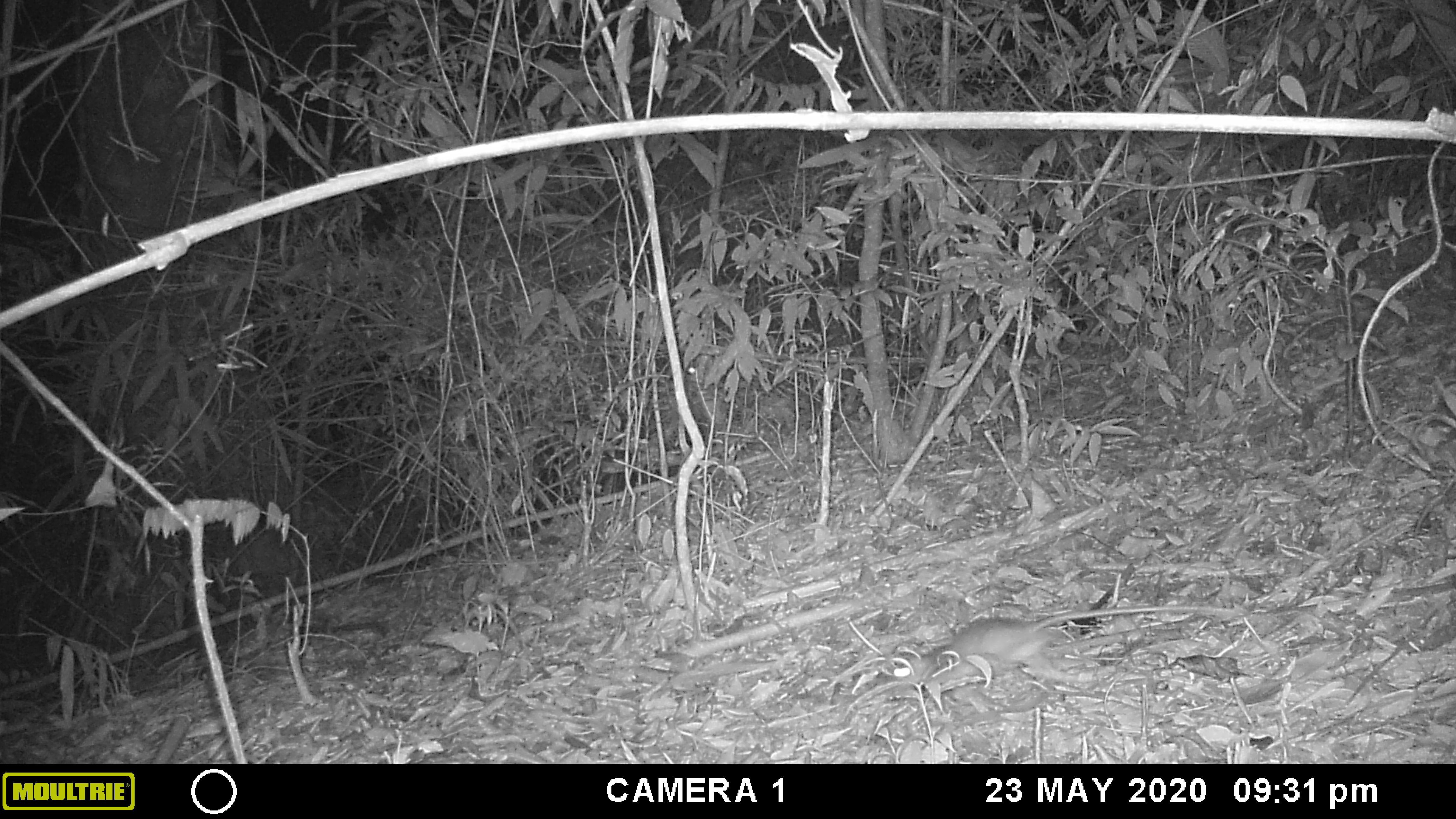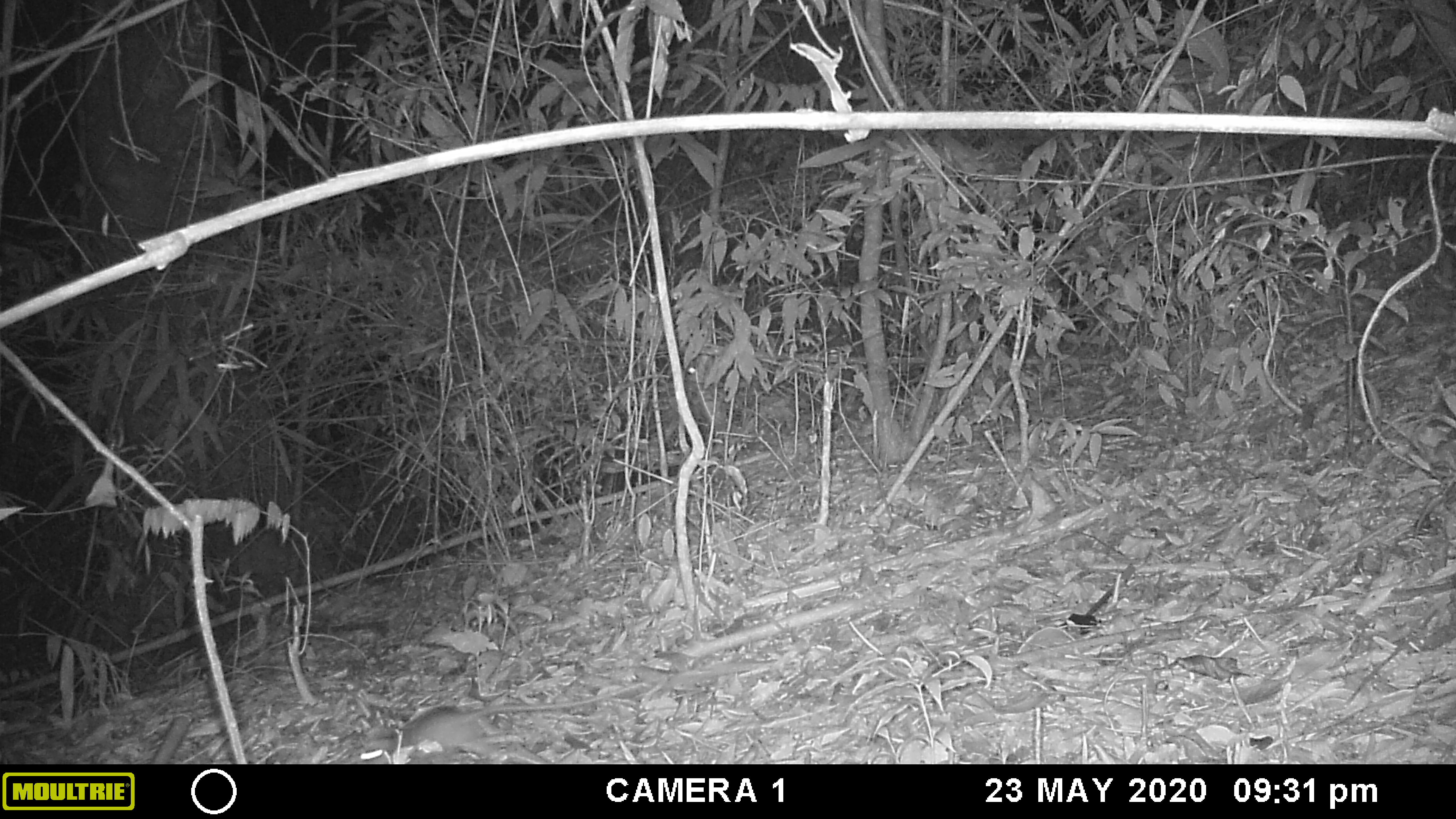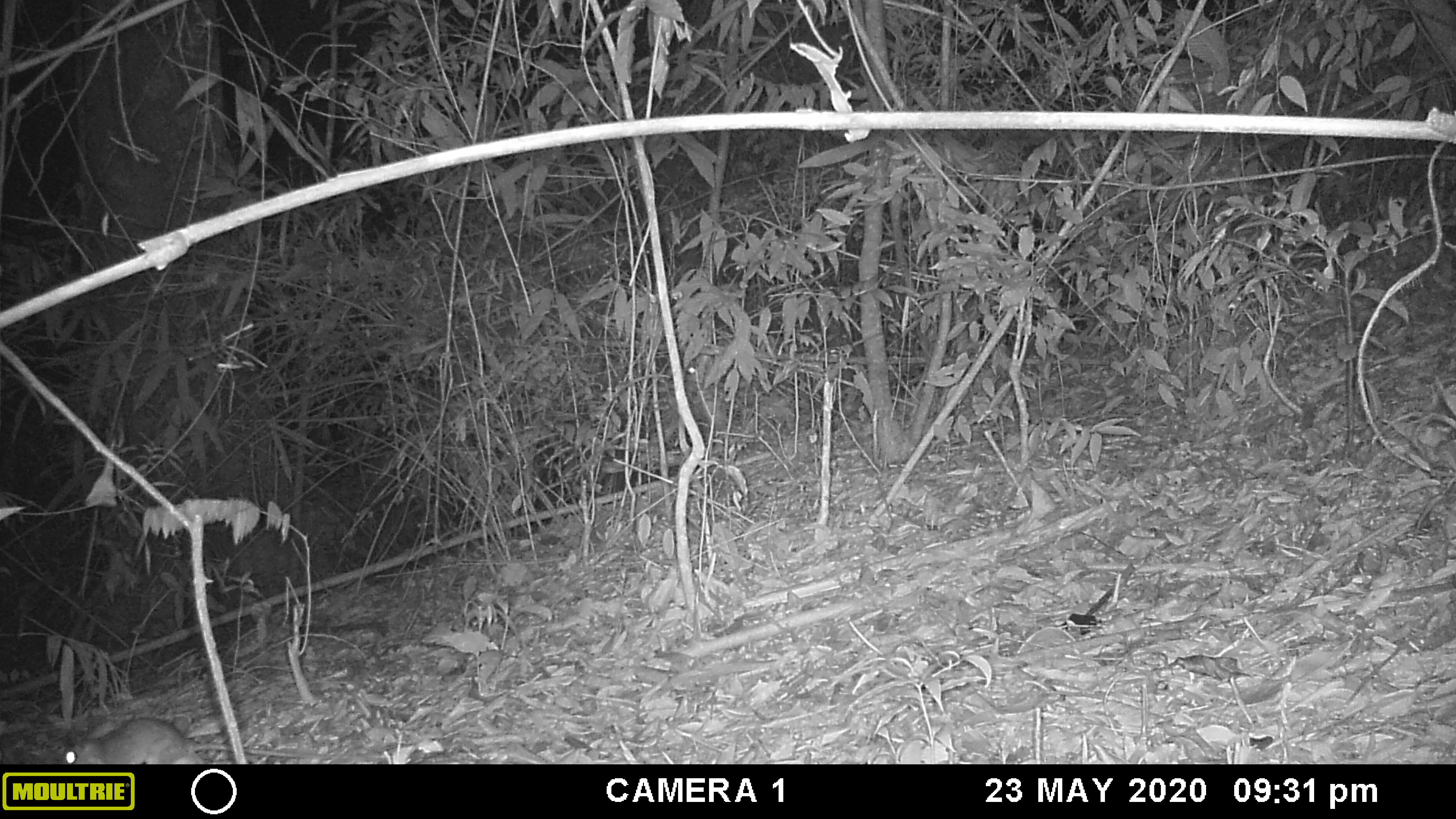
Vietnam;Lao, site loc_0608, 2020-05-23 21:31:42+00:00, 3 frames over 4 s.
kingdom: Animalia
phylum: Chordata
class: Mammalia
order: Rodentia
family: Muridae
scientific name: Muridae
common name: old-world mice and rats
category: unidentified murid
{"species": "unidentified murid (old-world mice and rats) (Muridae)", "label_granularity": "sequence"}